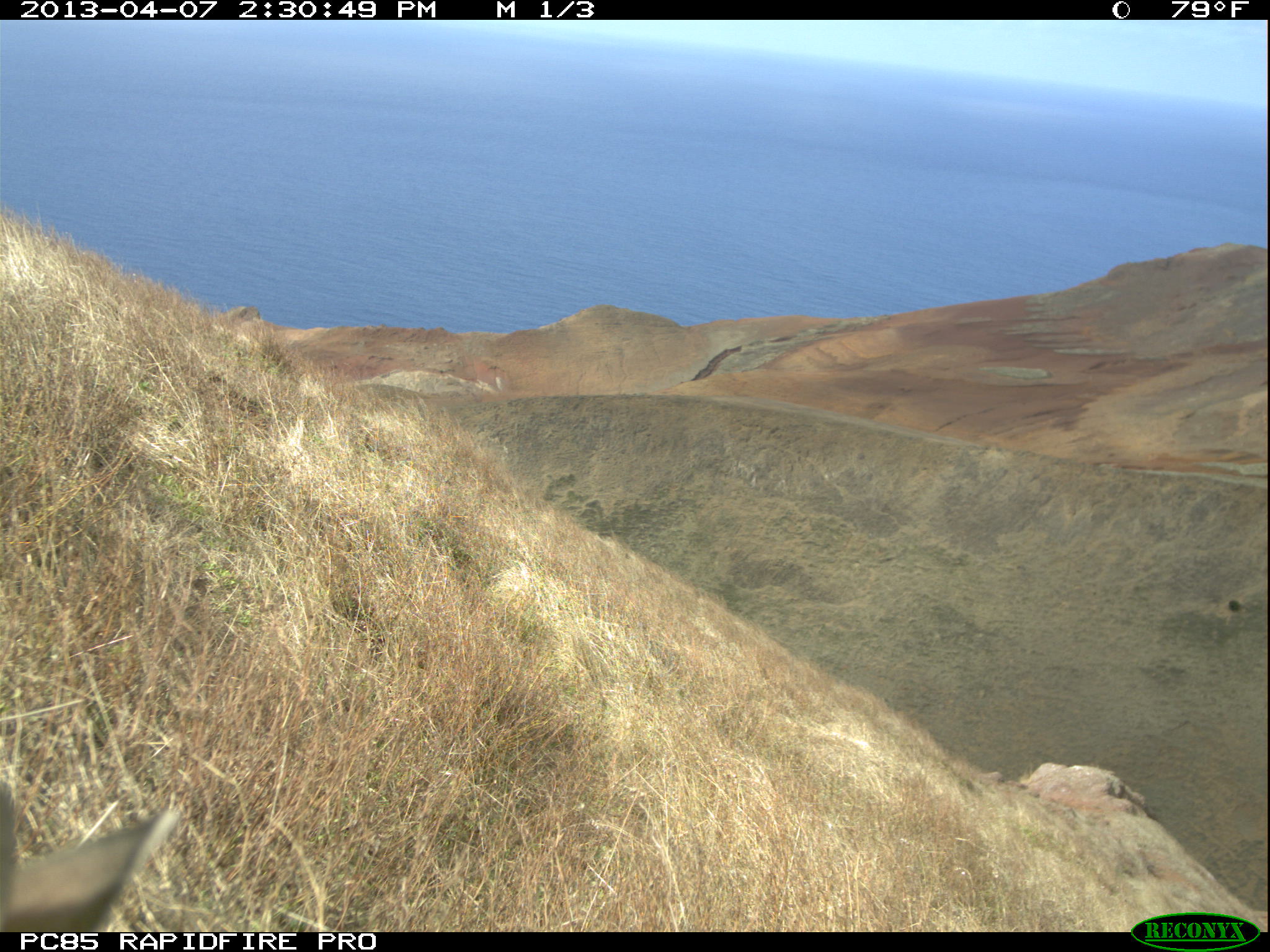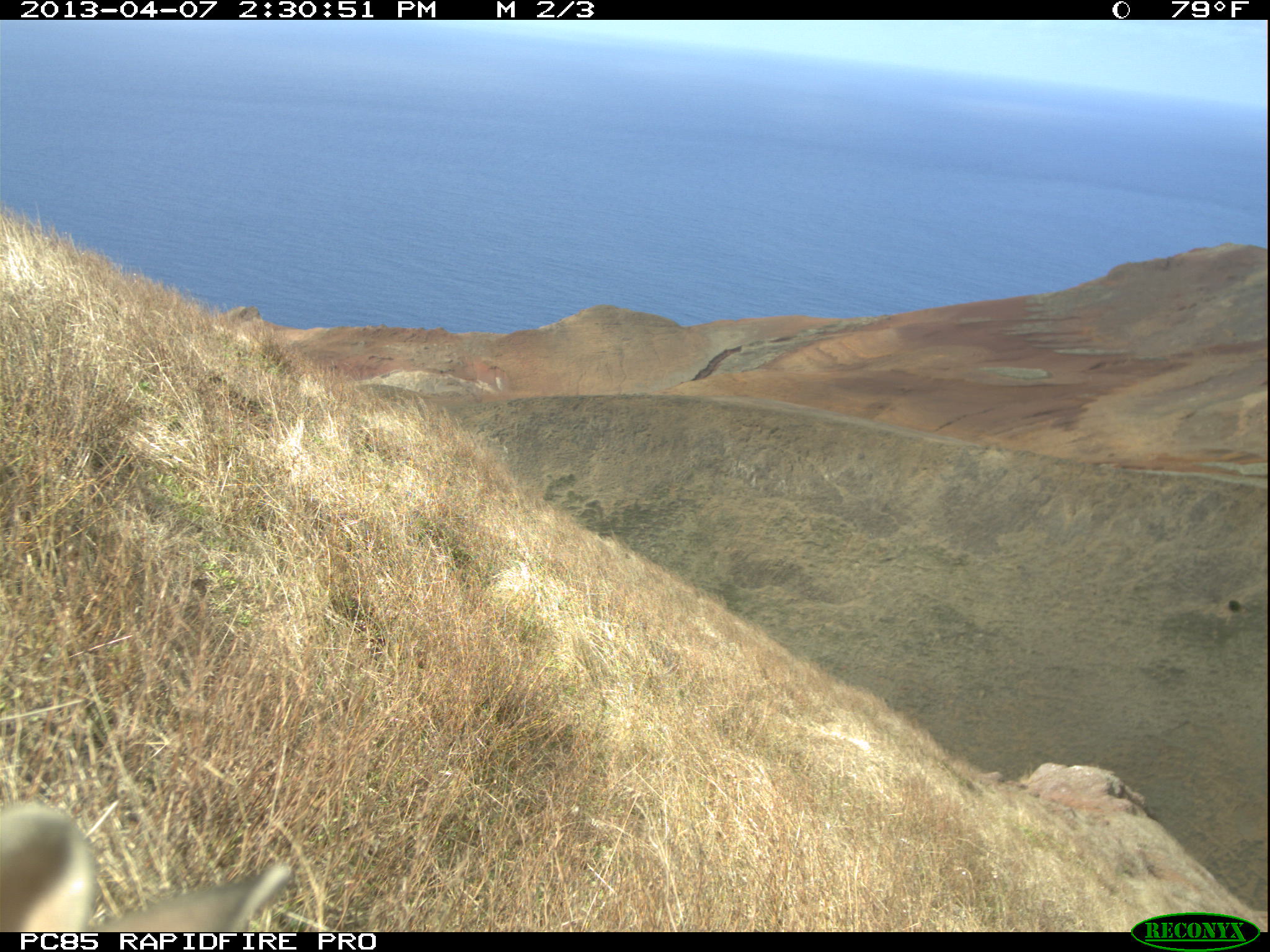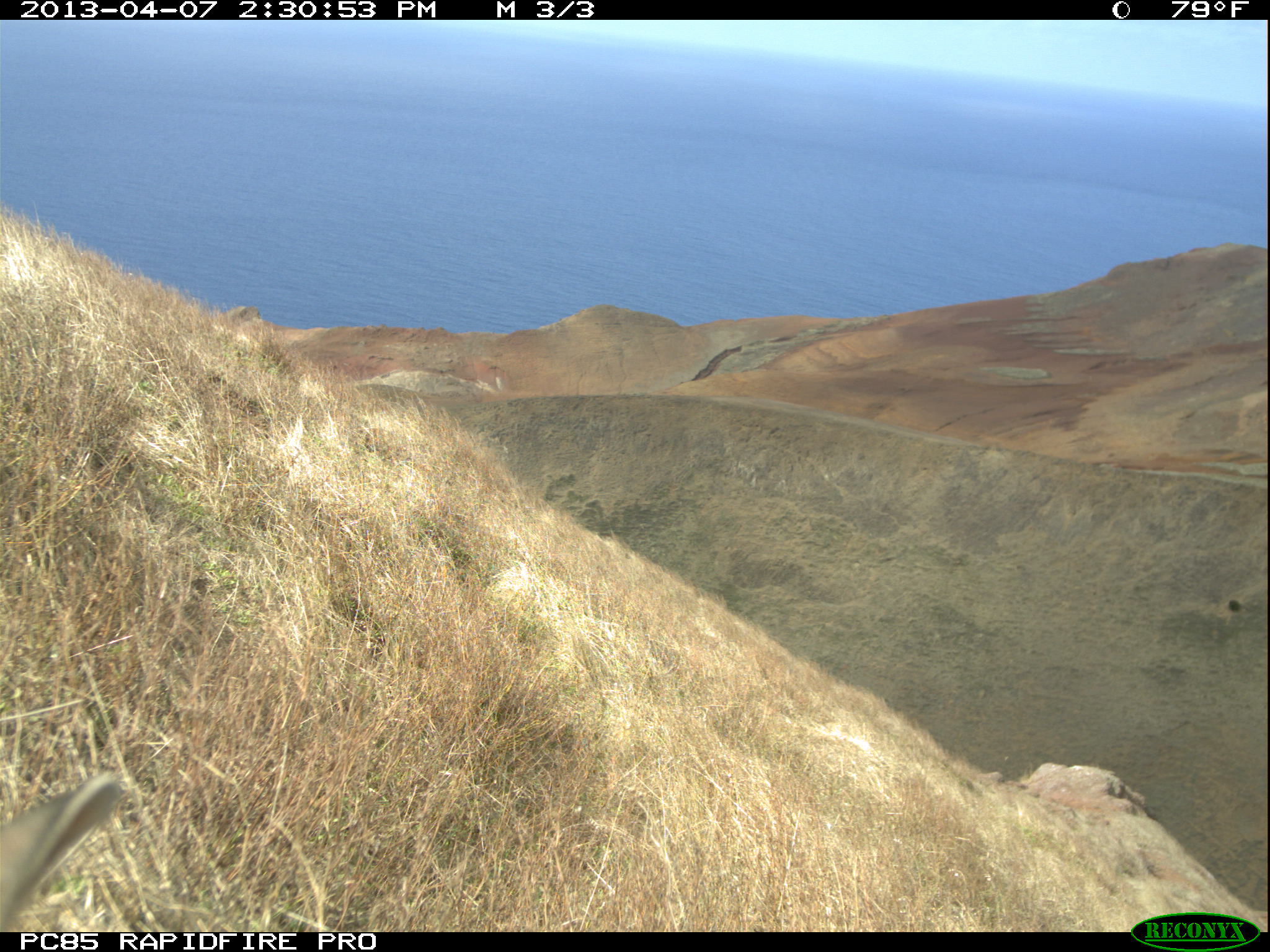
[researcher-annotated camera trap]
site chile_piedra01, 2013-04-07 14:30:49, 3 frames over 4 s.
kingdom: Animalia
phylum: Chordata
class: Mammalia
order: Lagomorpha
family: Leporidae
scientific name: Leporidae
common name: rabbits and hares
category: rabbit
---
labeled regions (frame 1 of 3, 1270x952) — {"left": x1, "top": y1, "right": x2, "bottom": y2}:
rabbit: {"left": 0, "top": 774, "right": 178, "bottom": 930}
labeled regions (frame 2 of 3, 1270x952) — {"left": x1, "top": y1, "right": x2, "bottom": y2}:
rabbit: {"left": 0, "top": 797, "right": 290, "bottom": 932}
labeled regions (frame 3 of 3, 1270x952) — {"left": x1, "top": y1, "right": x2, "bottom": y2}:
rabbit: {"left": 1, "top": 772, "right": 122, "bottom": 927}